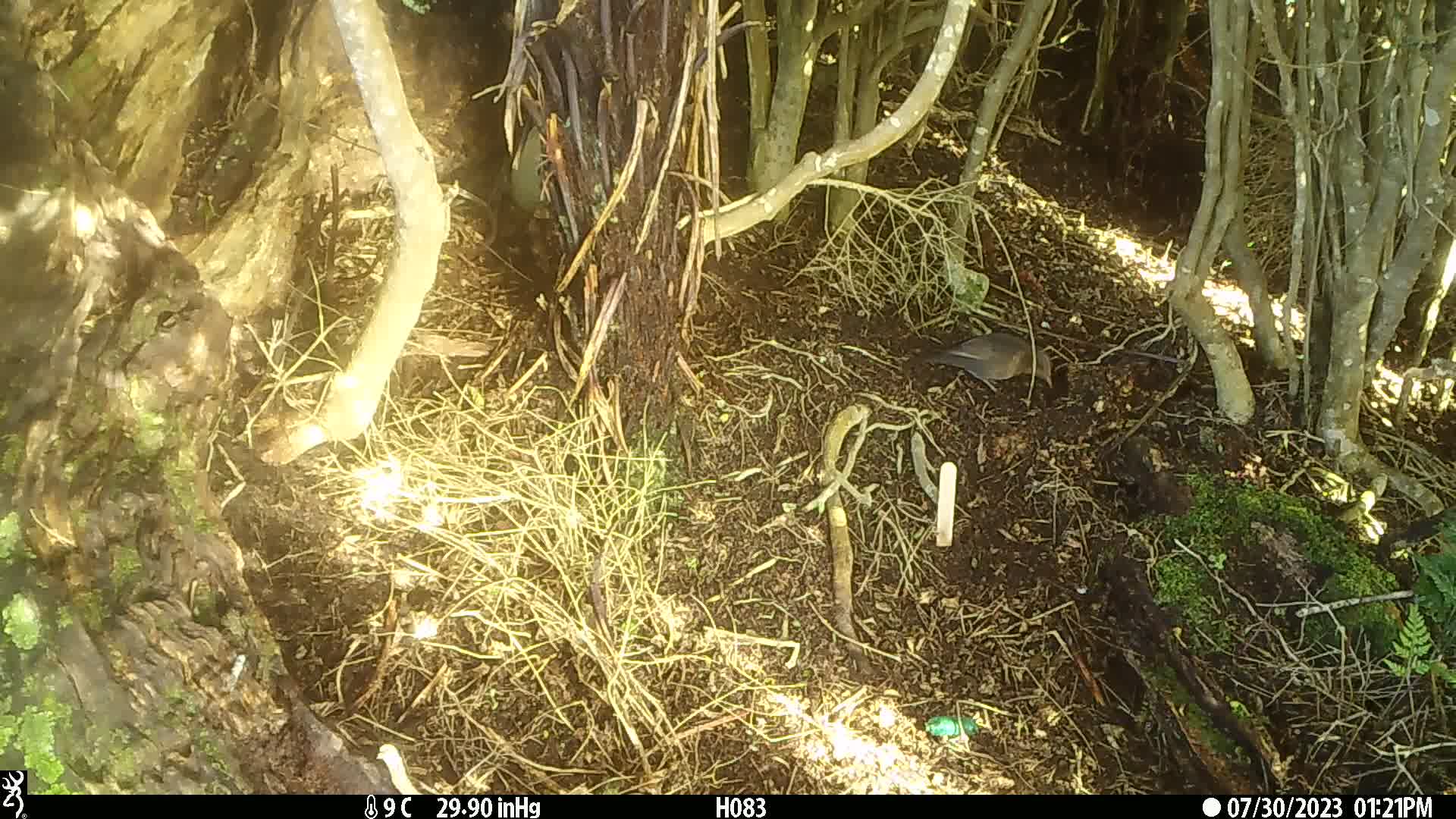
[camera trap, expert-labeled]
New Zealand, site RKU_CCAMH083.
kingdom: Animalia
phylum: Chordata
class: Aves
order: Passeriformes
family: Turdidae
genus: Turdus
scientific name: Turdus philomelos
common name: song thrush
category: thrush